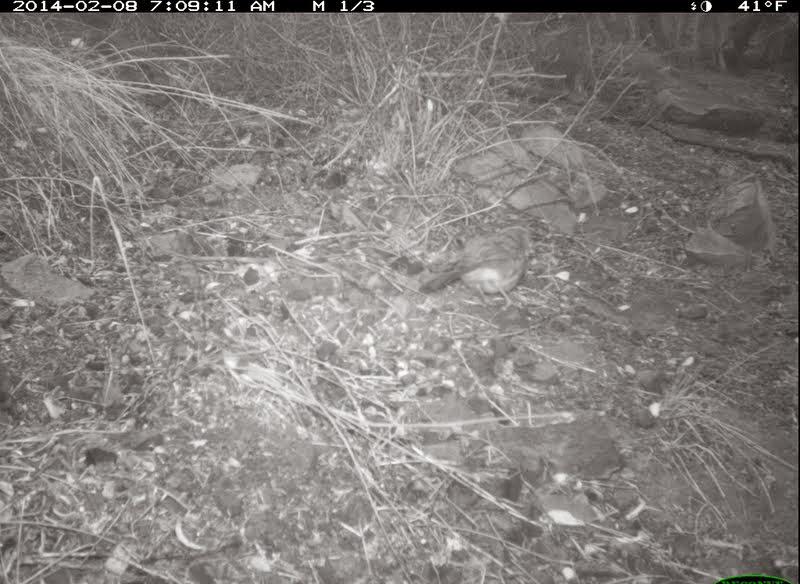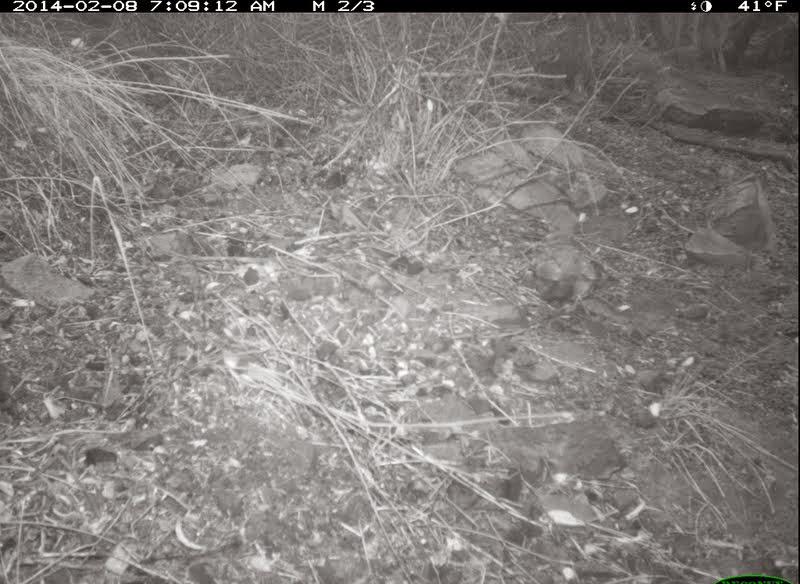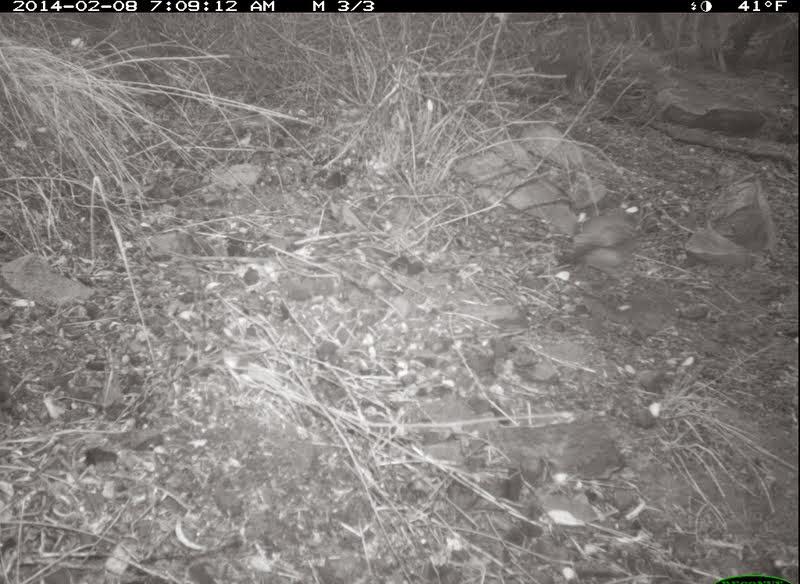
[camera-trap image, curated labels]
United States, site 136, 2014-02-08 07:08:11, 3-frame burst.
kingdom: Animalia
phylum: Chordata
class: Aves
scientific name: Aves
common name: bird